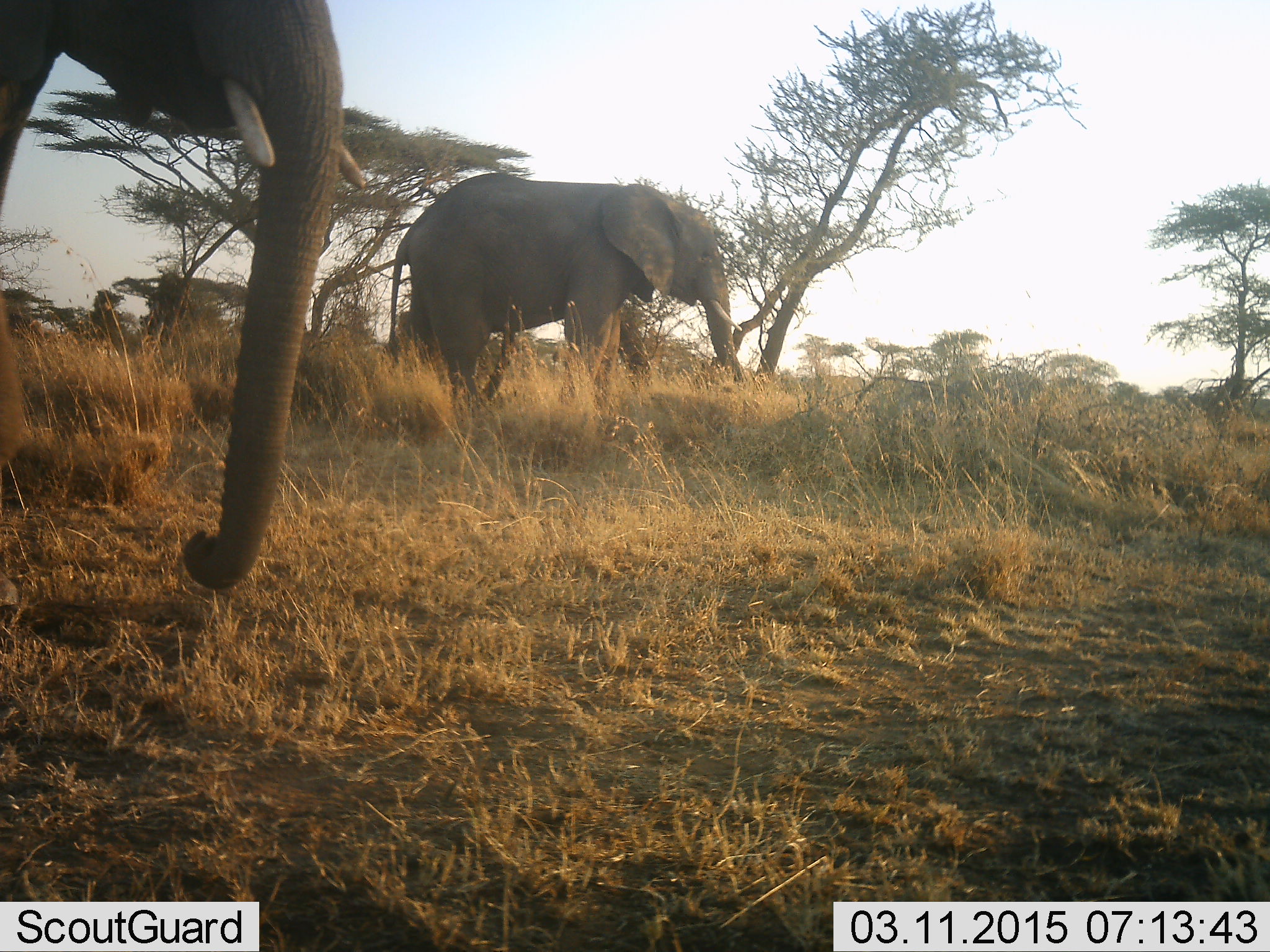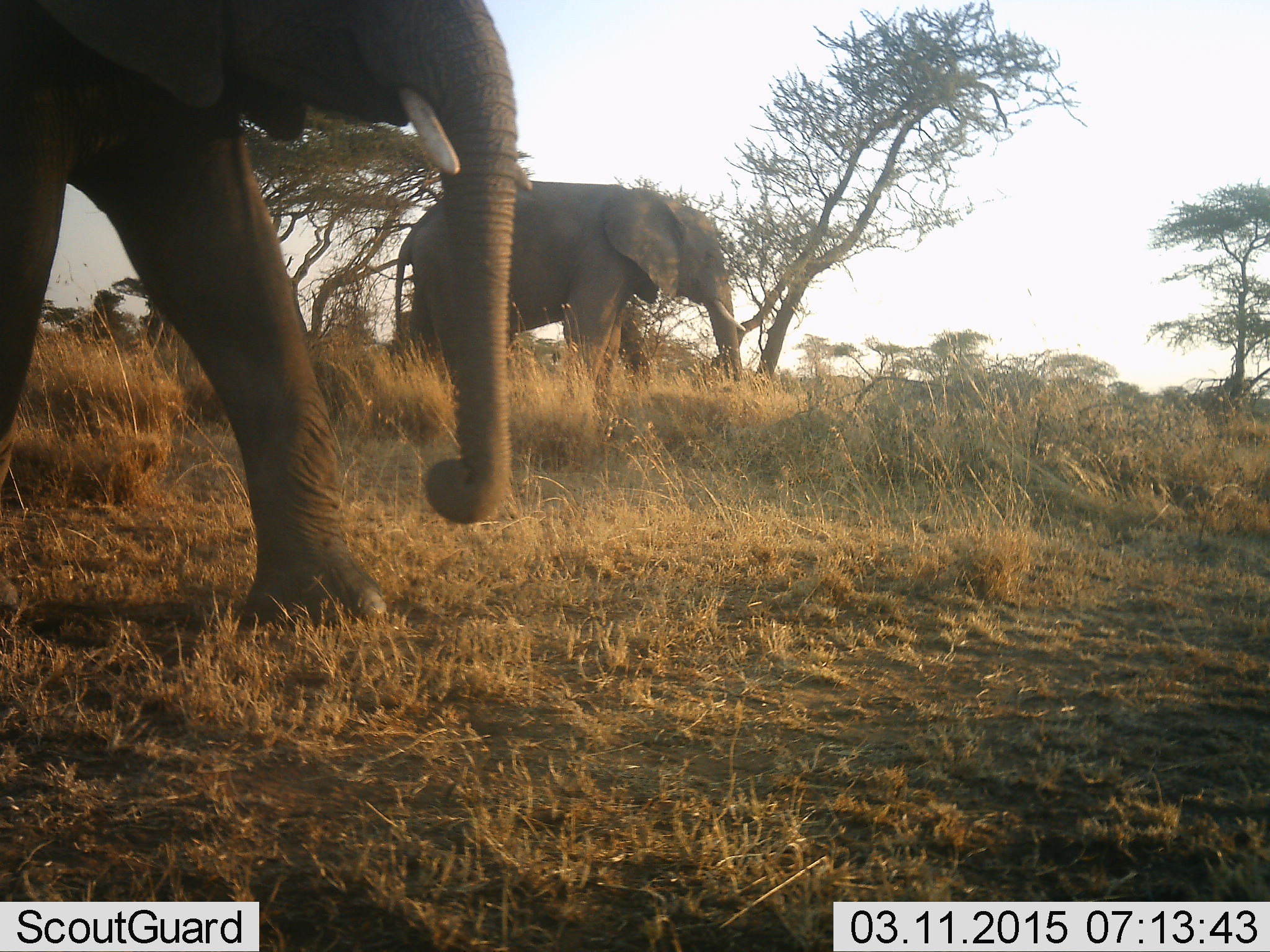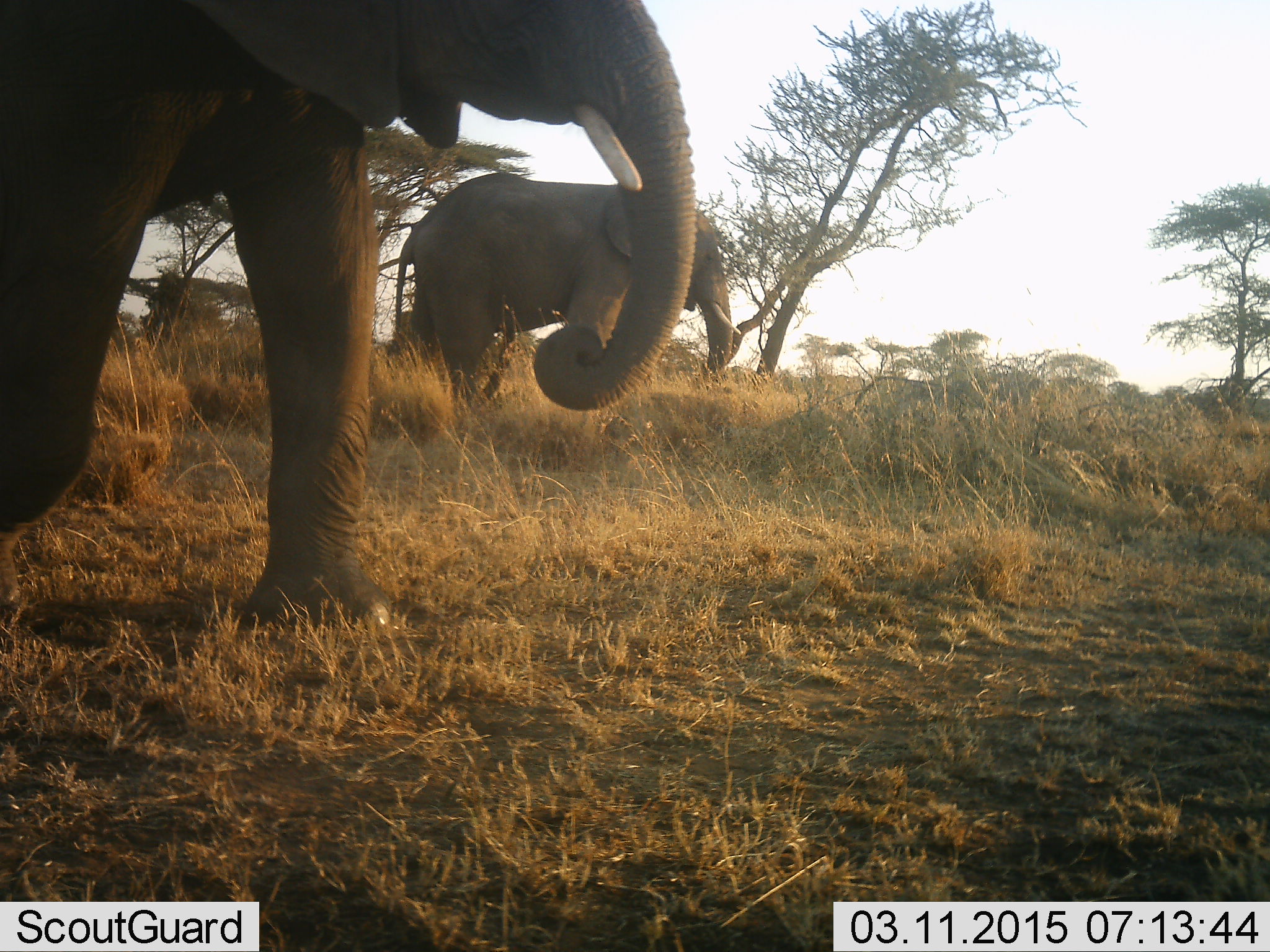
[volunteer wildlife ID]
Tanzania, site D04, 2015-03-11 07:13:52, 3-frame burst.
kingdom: Animalia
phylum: Chordata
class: Mammalia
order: Proboscidea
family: Elephantidae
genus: Loxodonta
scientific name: Loxodonta africana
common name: african bush elephant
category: elephant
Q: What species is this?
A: Elephant (african bush elephant) (Loxodonta africana).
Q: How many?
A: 2.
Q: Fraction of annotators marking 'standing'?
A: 40%.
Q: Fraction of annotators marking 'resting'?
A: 0%.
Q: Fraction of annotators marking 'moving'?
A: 100%.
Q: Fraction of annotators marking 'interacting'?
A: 0%.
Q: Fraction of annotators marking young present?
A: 0%.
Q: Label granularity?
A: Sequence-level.